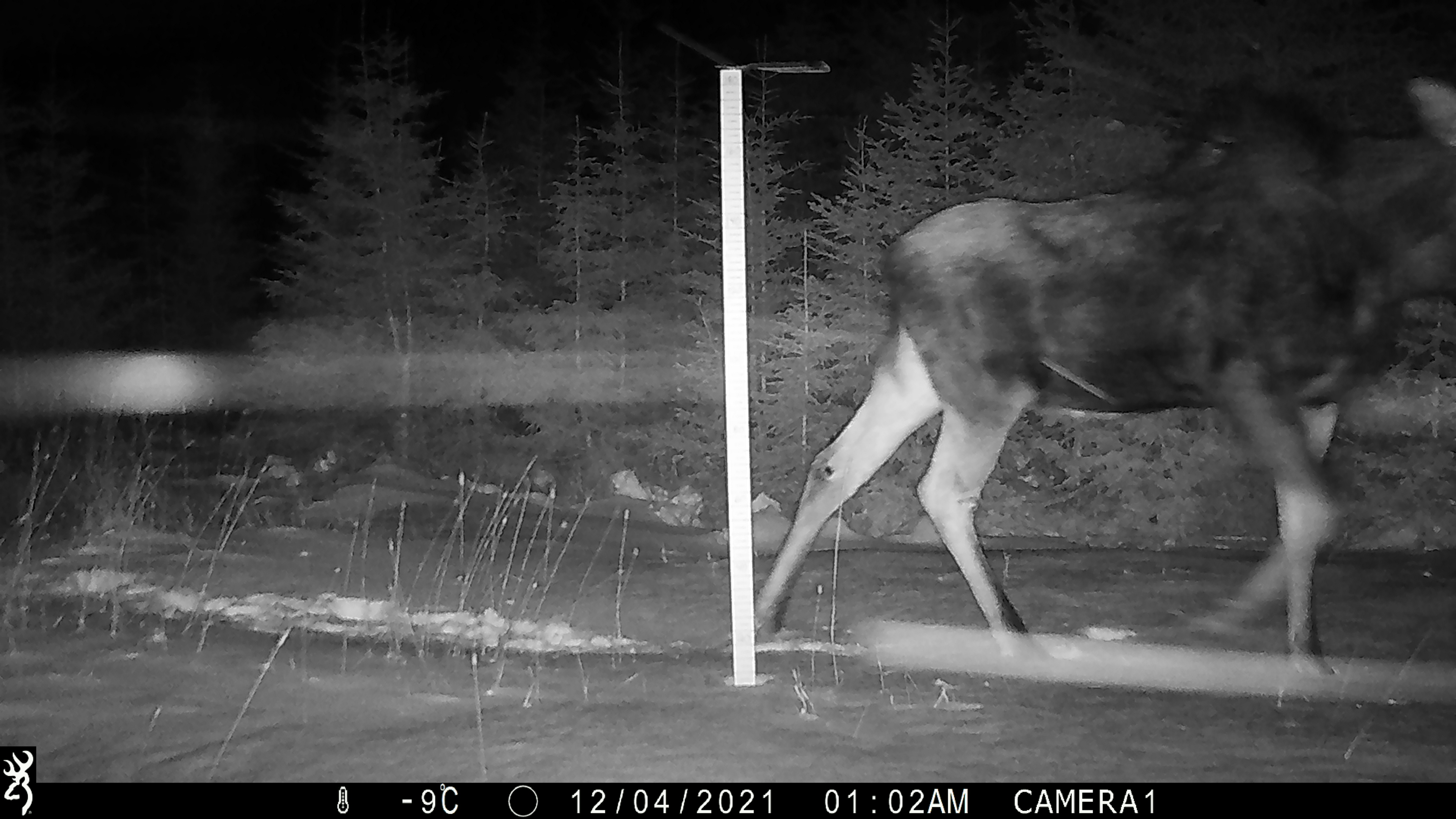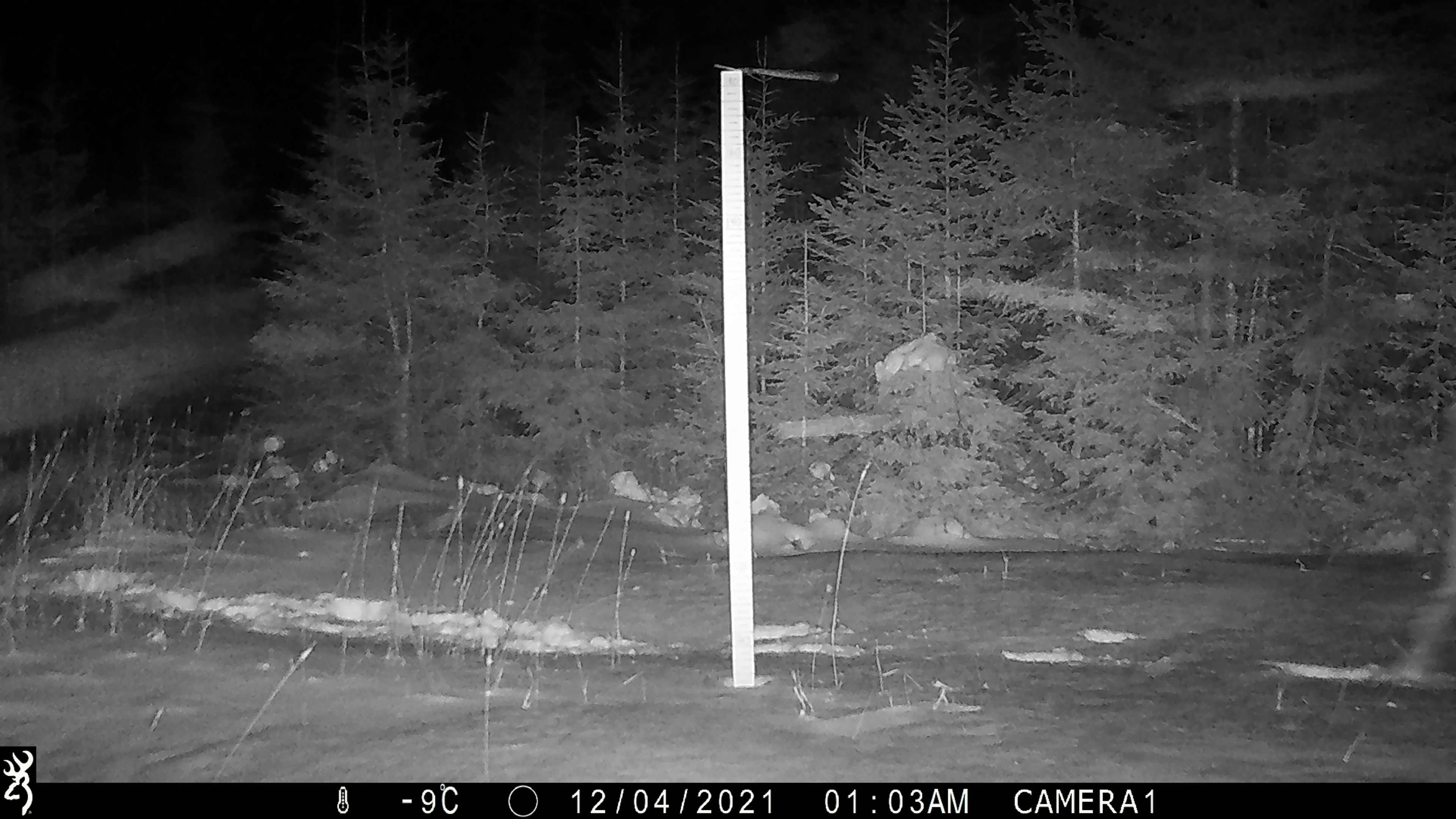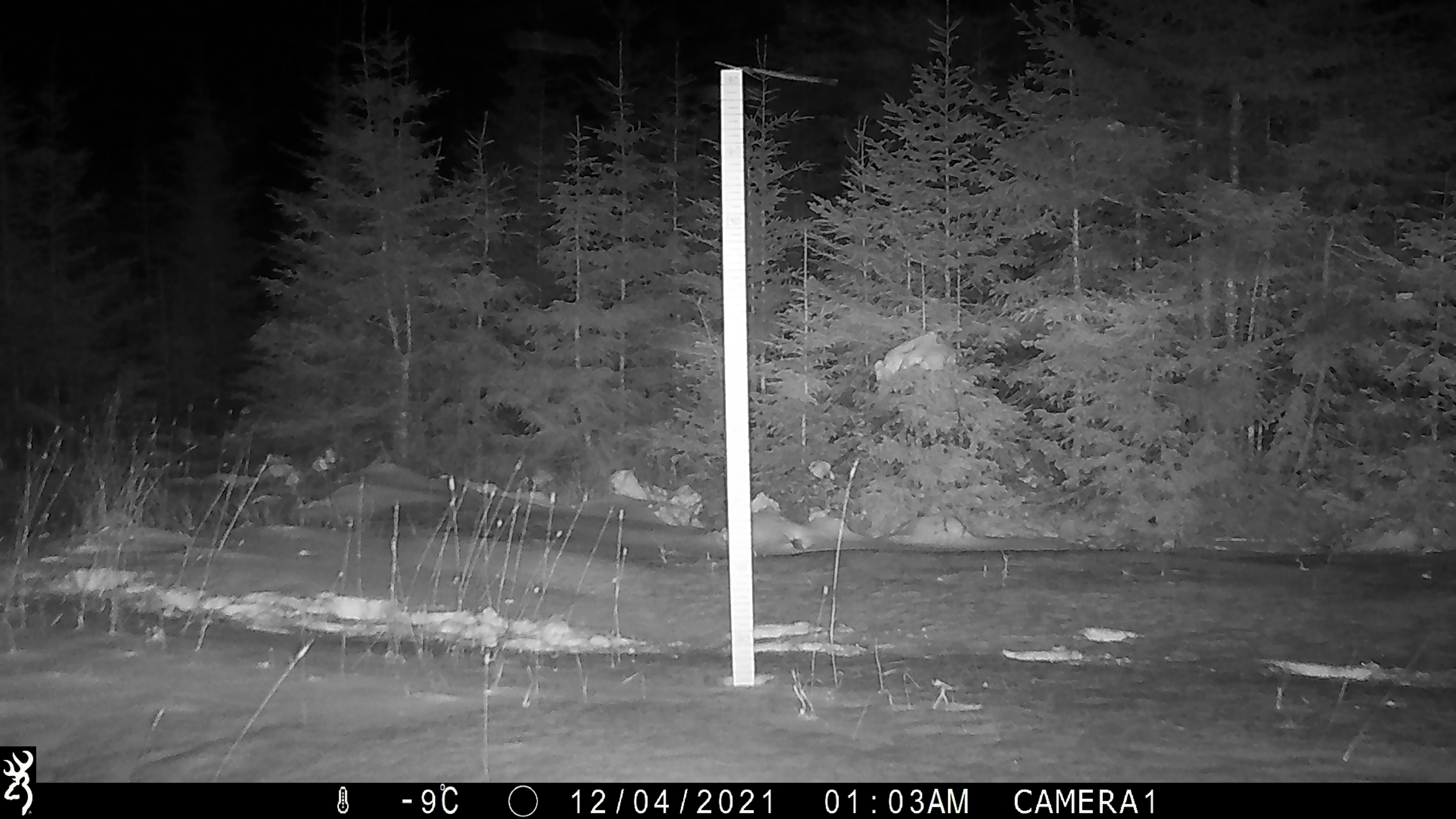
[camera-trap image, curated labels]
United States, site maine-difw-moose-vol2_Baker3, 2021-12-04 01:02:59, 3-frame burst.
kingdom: Animalia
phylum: Chordata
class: Mammalia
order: Artiodactyla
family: Cervidae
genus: Alces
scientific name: Alces alces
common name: moose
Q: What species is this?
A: Moose (Alces alces).